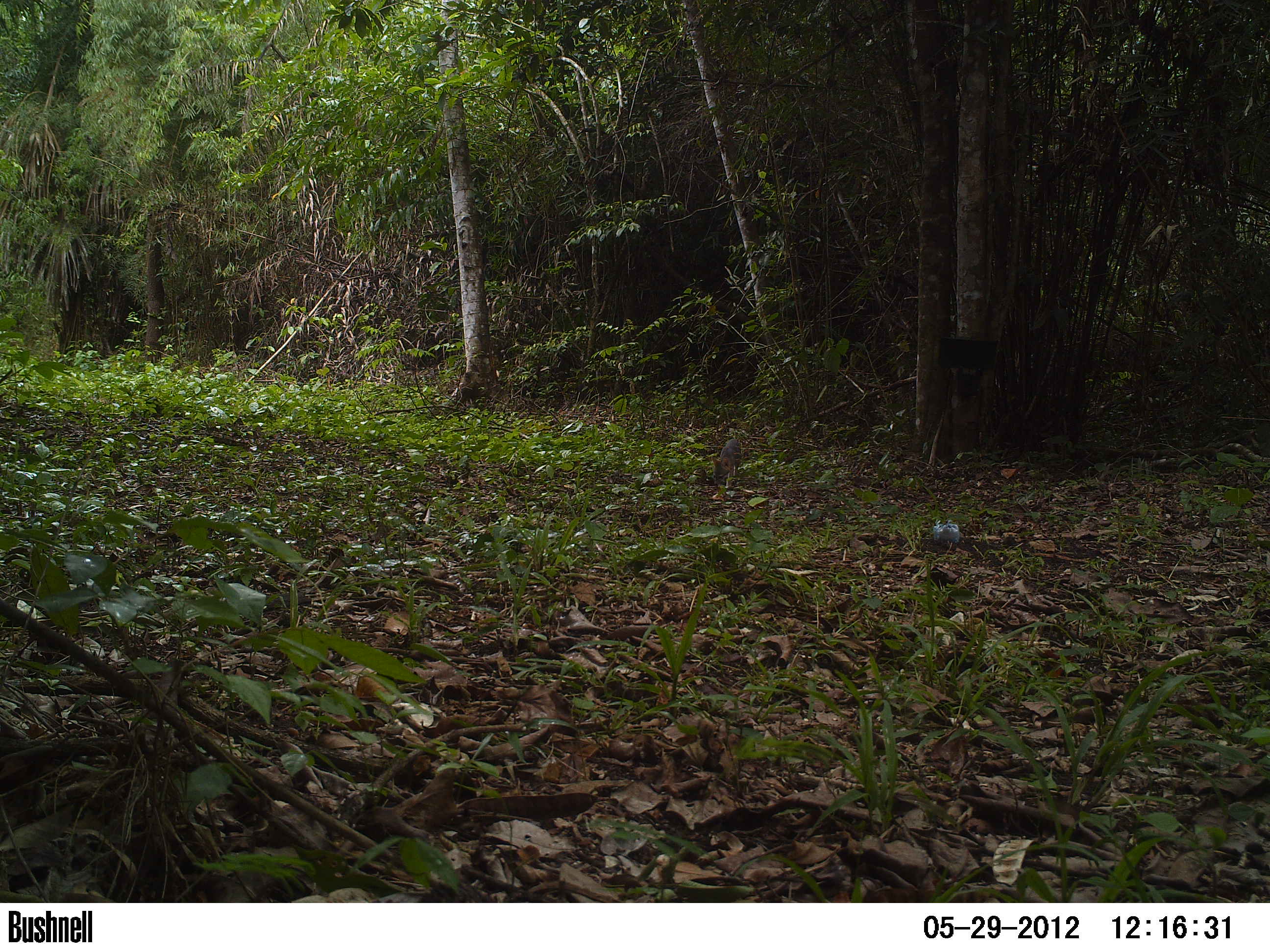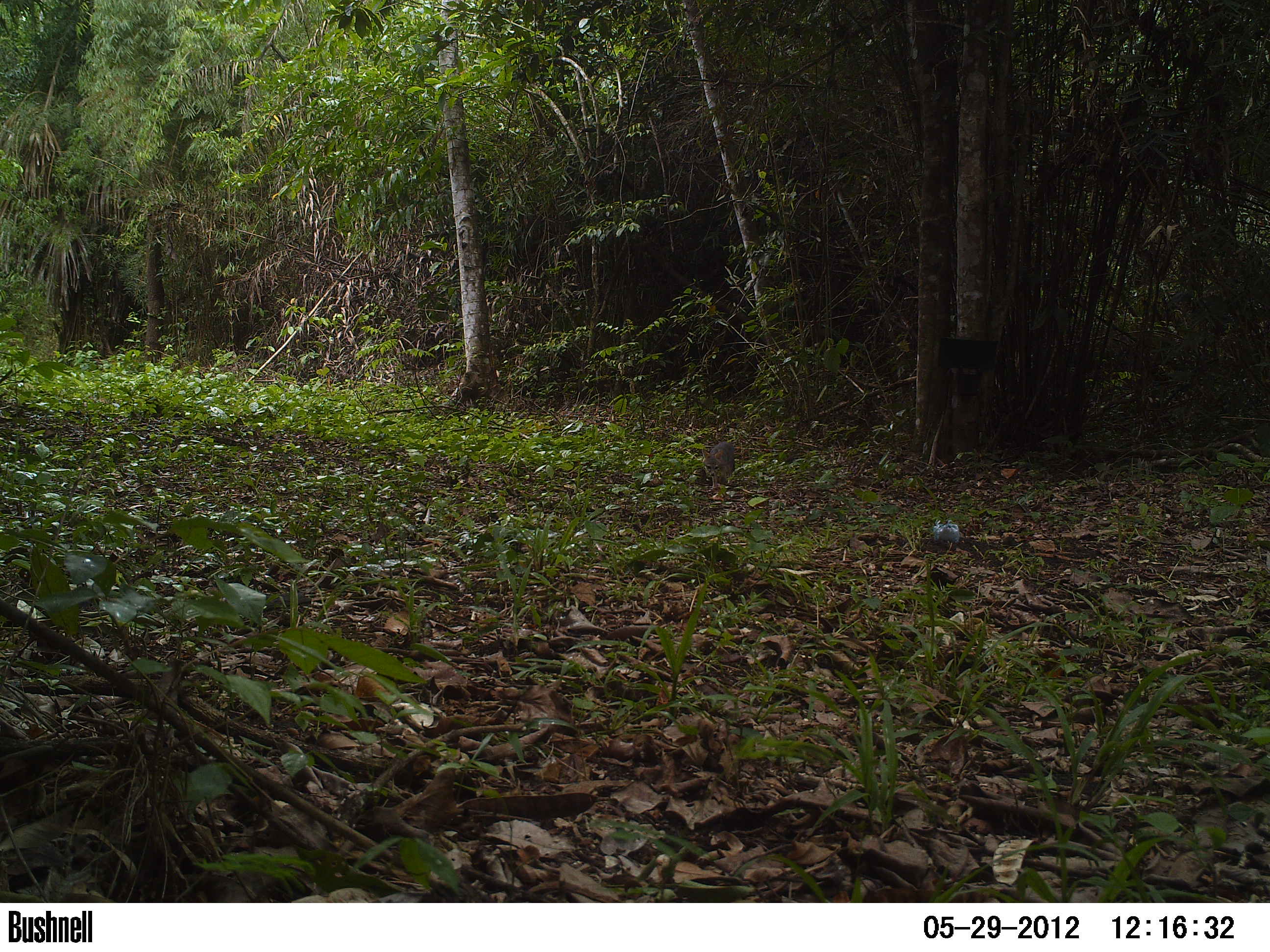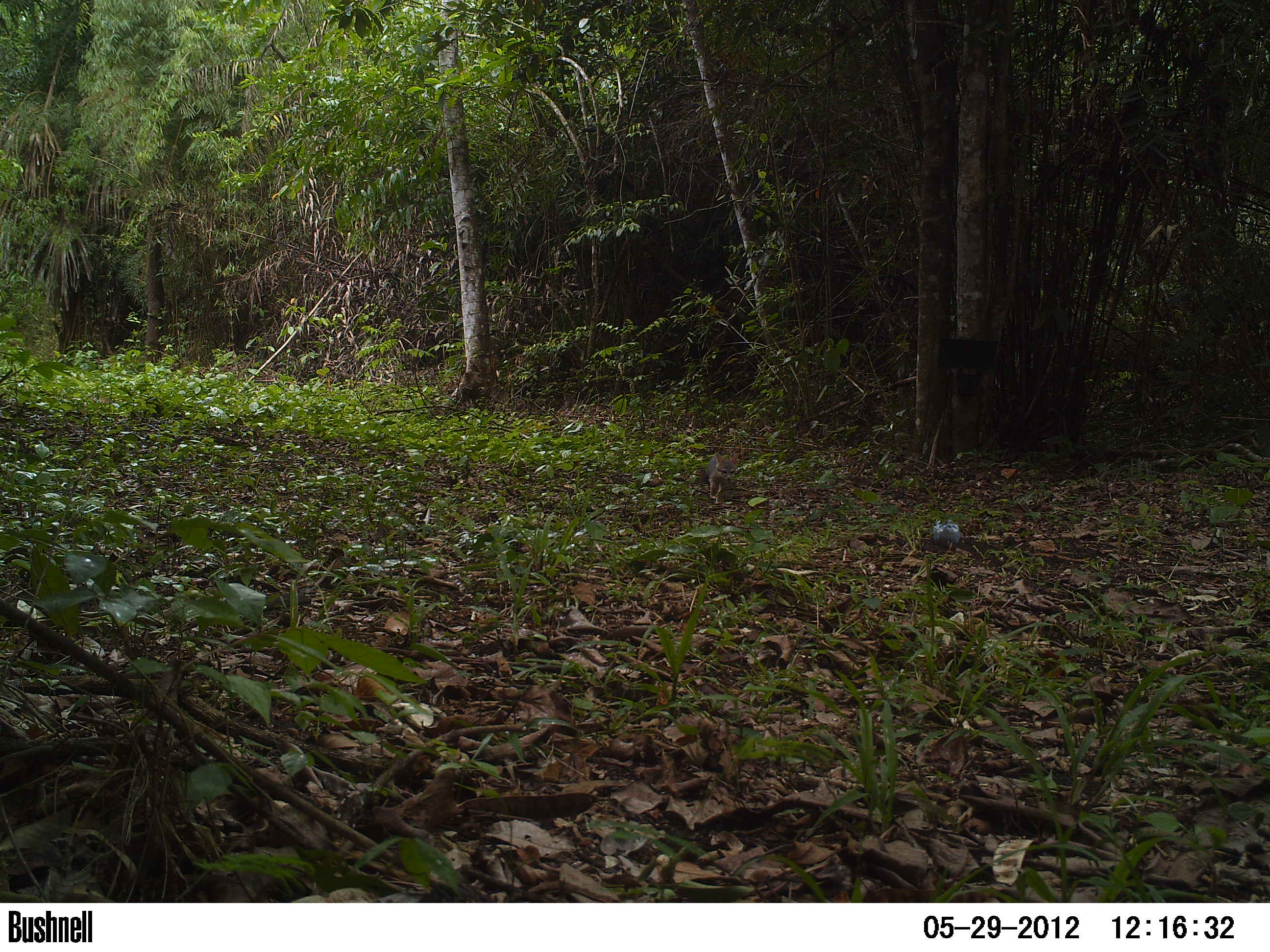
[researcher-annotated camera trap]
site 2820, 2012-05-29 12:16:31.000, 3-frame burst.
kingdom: Animalia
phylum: Chordata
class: Mammalia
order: Carnivora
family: Canidae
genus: Urocyon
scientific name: Urocyon cinereoargenteus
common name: gray fox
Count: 1.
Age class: adult.